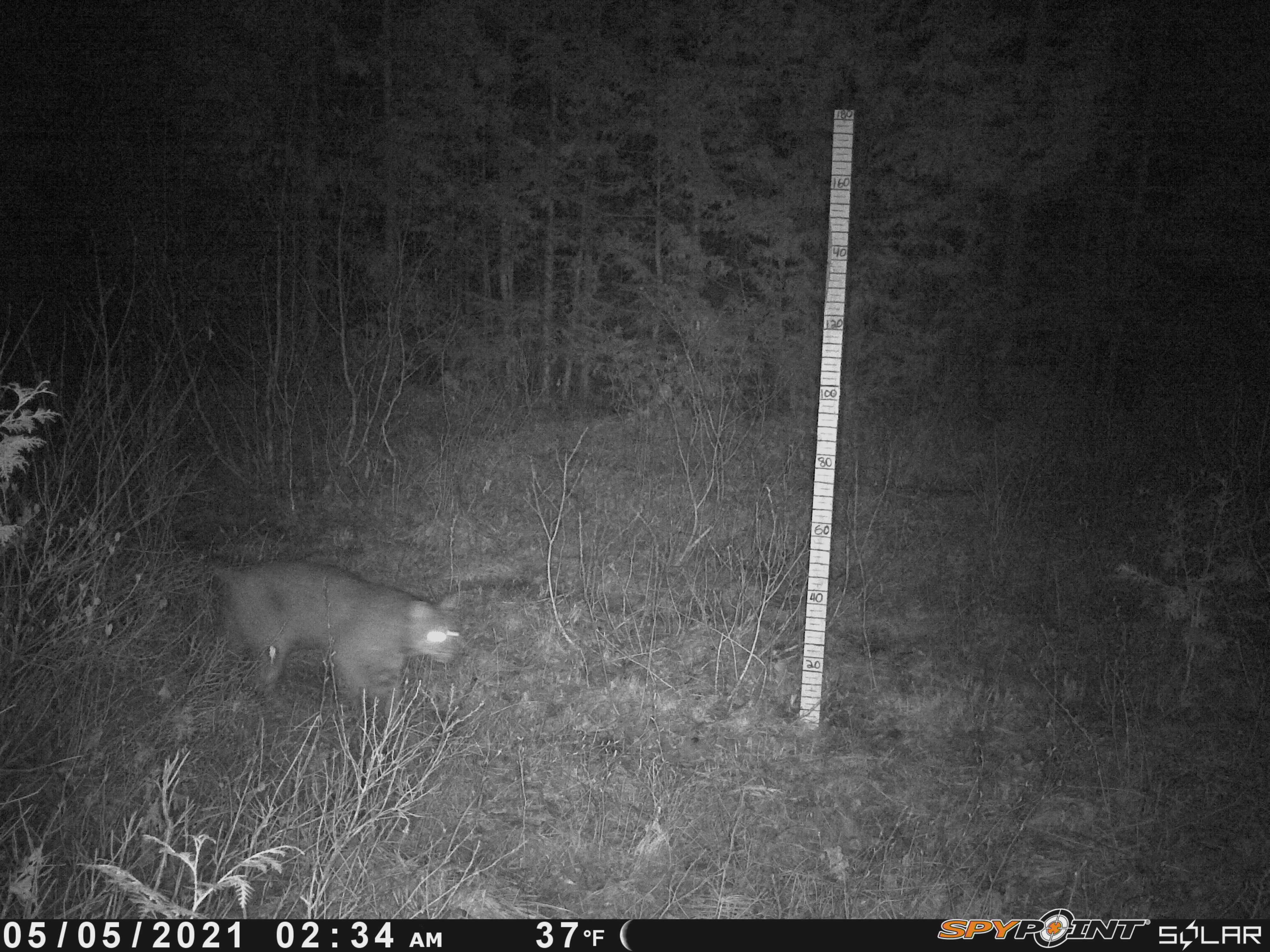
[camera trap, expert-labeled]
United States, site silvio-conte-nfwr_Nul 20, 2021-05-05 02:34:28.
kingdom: Animalia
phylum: Chordata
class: Mammalia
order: Carnivora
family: Felidae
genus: Lynx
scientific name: Lynx rufus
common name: bobcat